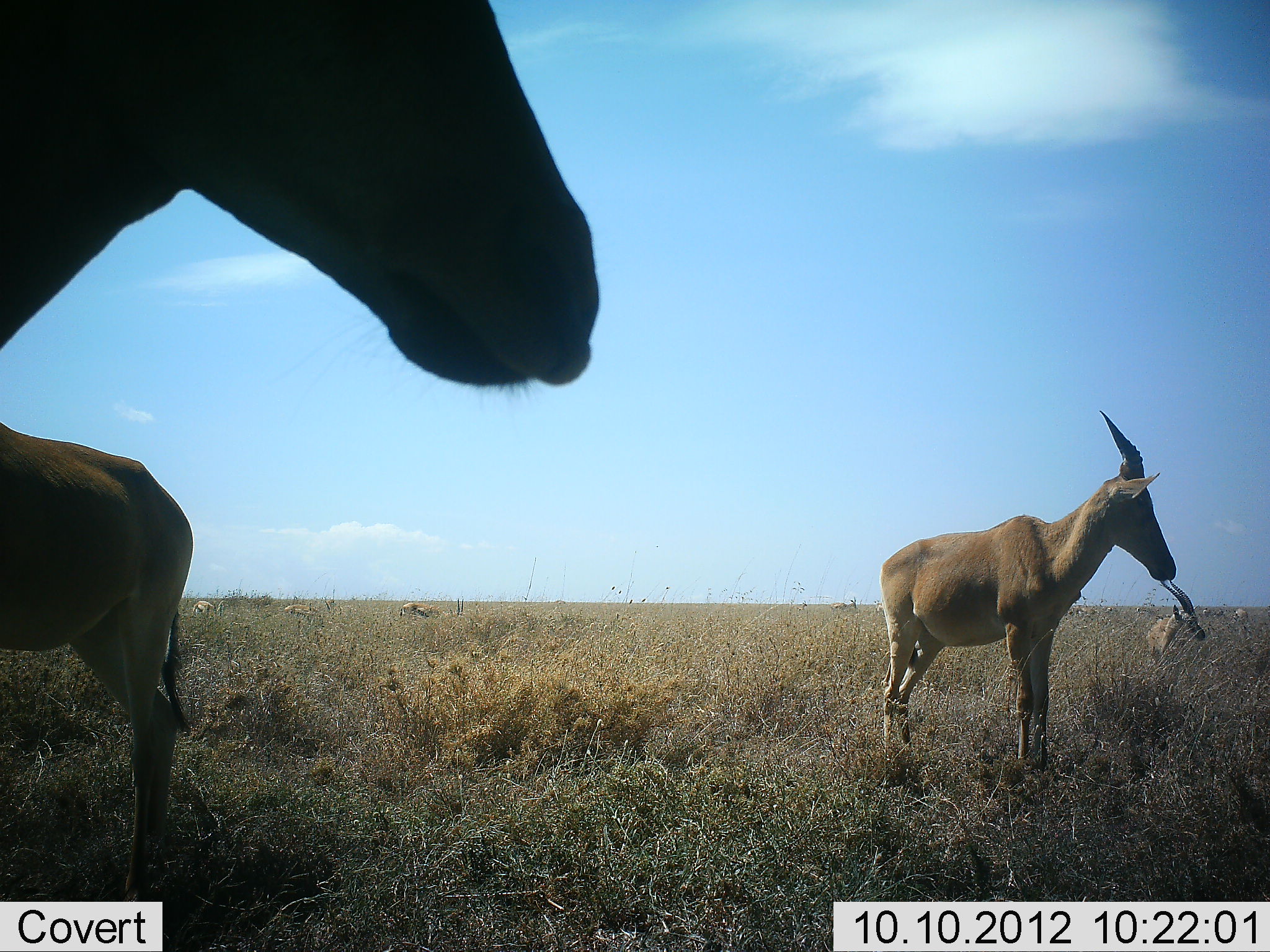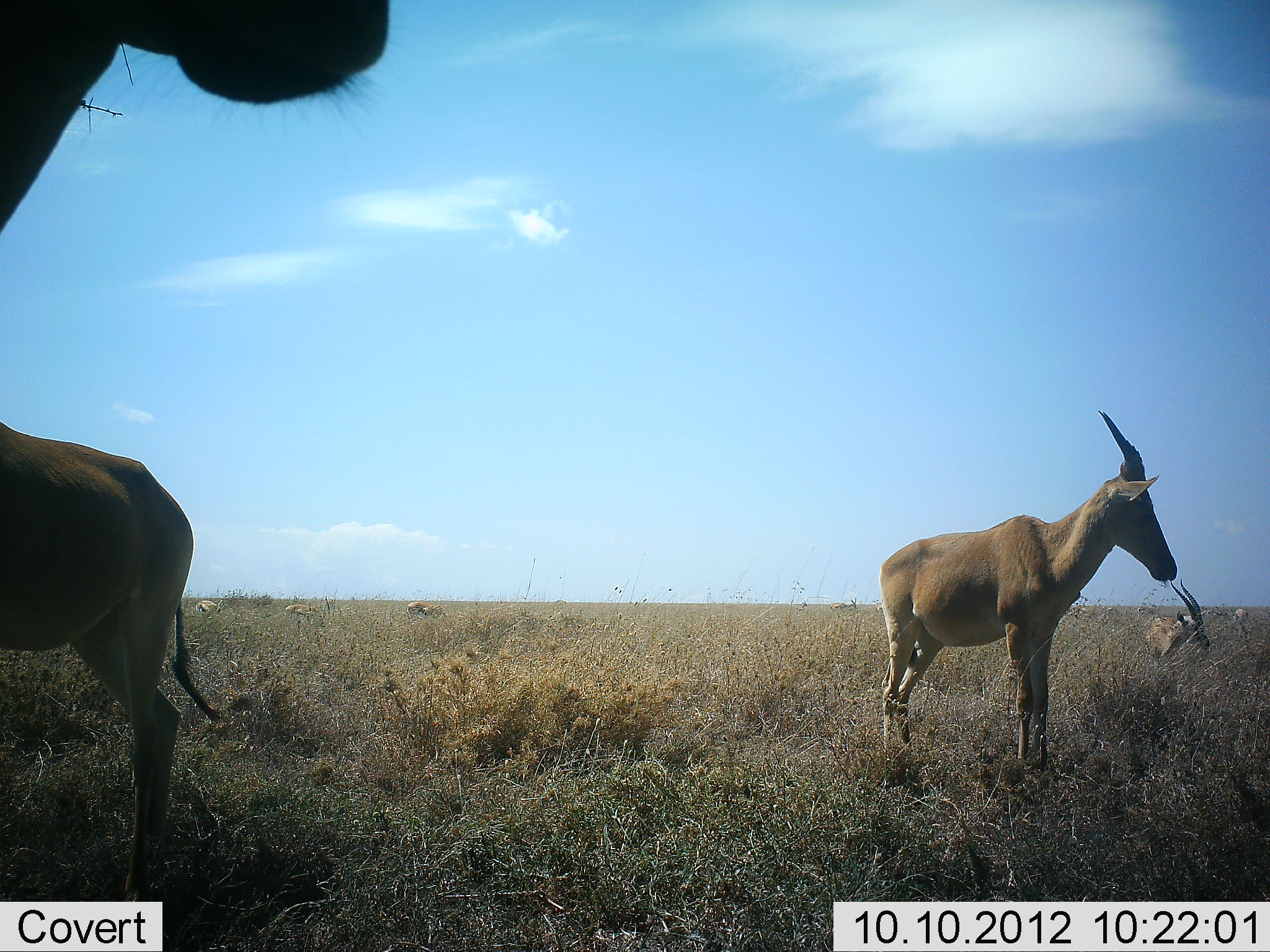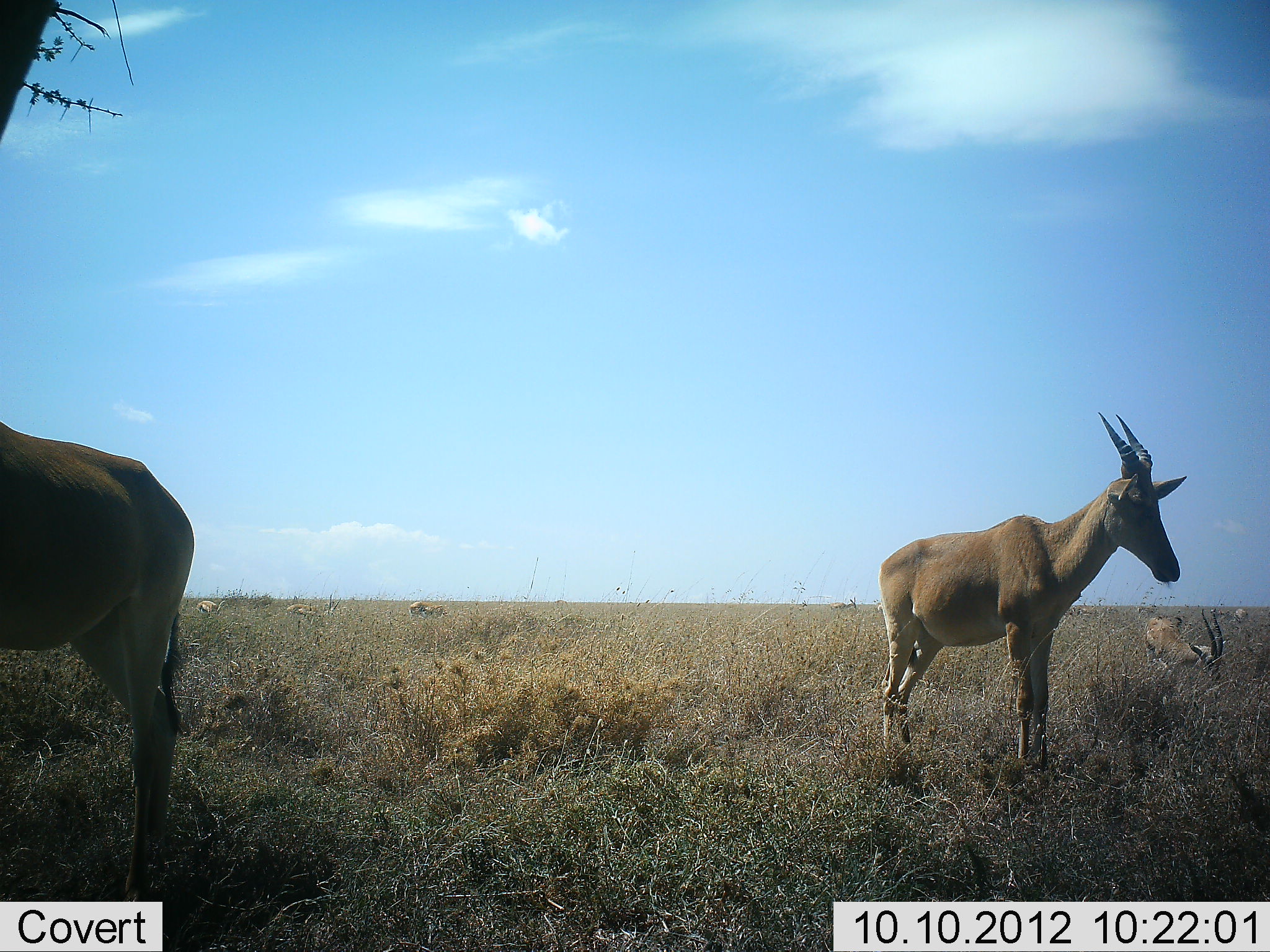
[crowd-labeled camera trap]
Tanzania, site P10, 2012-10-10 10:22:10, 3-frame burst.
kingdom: Animalia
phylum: Chordata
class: Mammalia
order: Artiodactyla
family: Bovidae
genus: Alcelaphus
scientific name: Alcelaphus buselaphus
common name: hartebeest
Hartebeest (Alcelaphus buselaphus), count 3. Behavior (volunteer vote fractions): standing 100%, resting 0%, moving 6%, interacting 0%. Young present (vote fraction): 0%. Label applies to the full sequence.